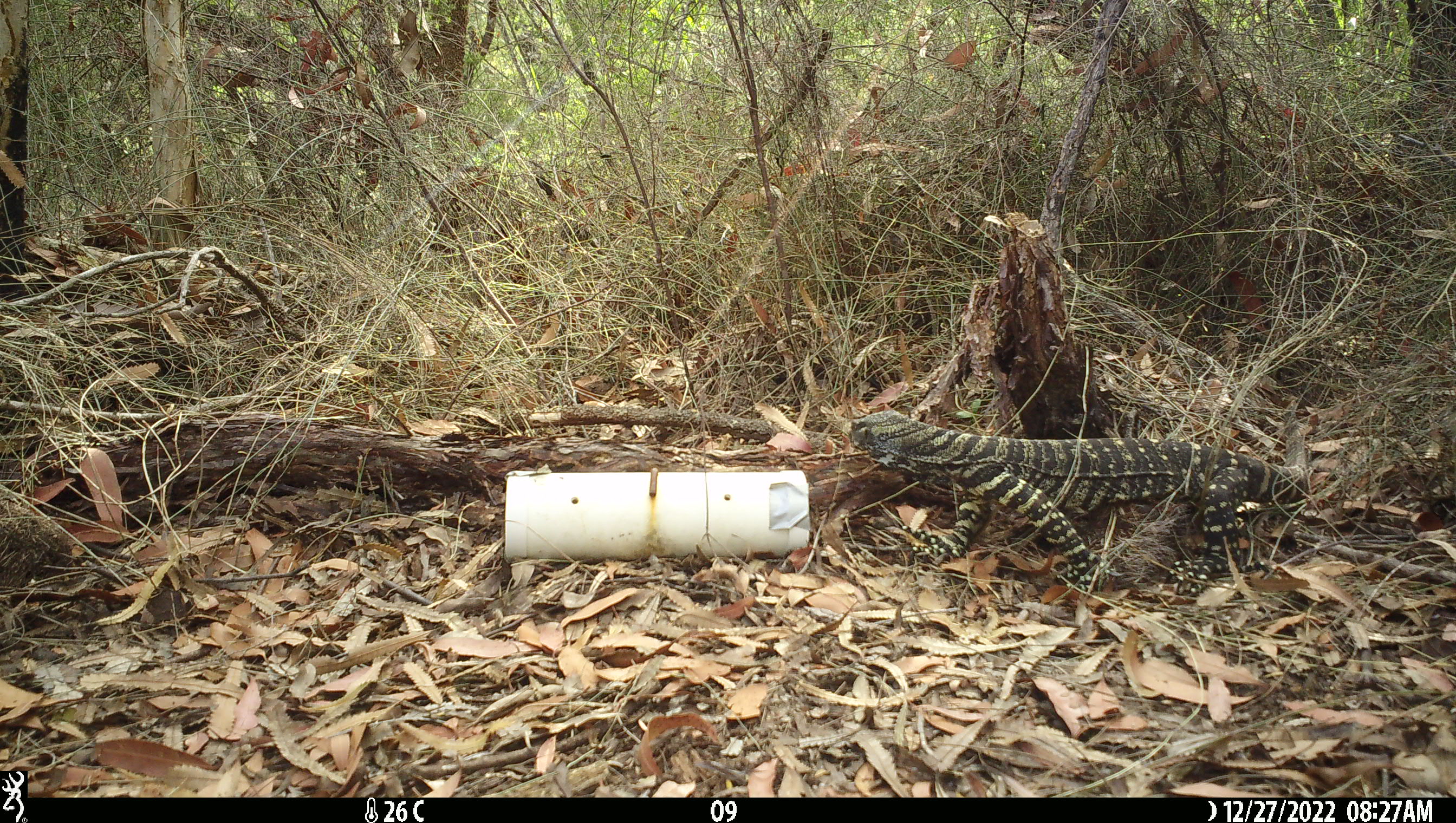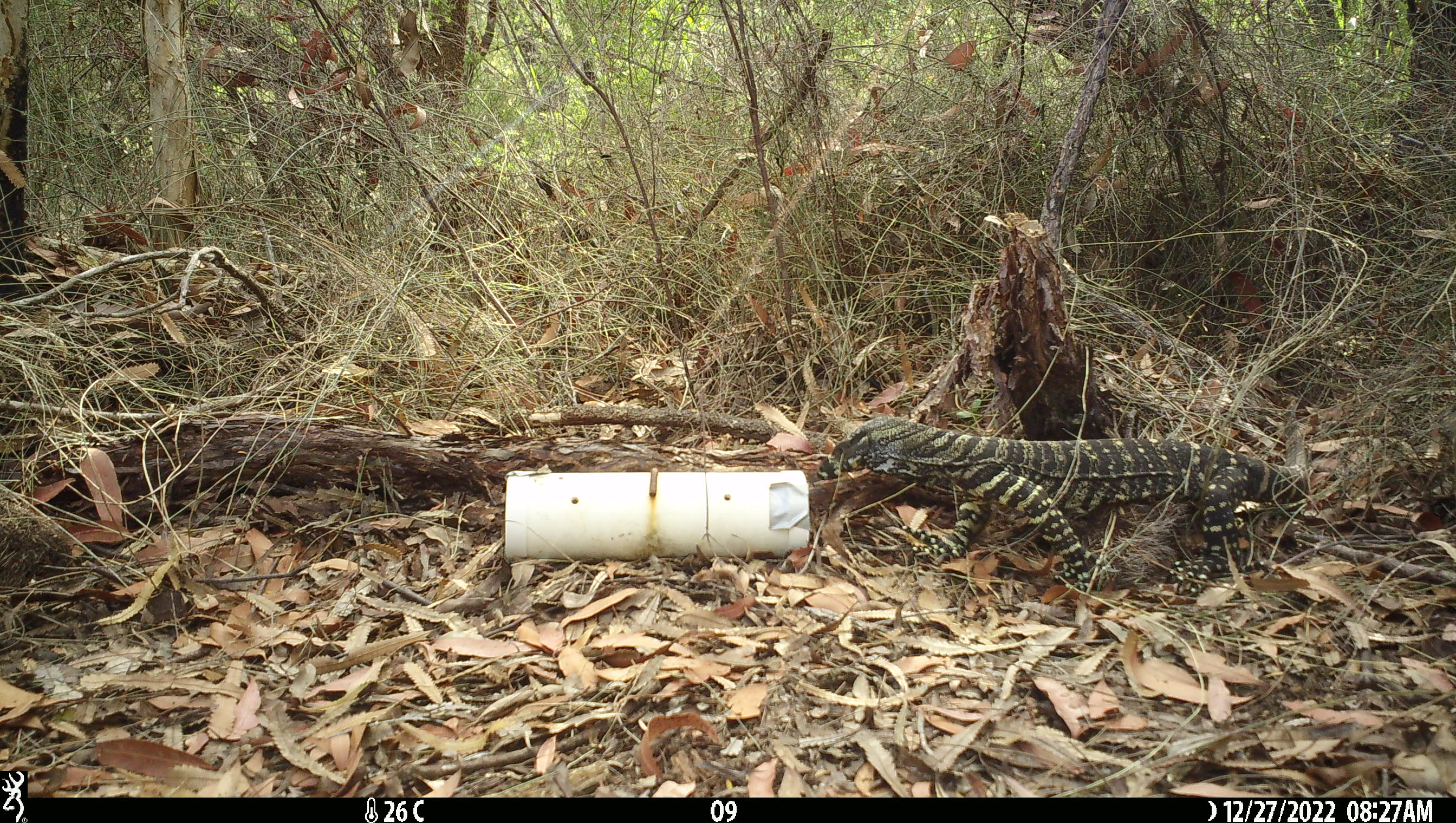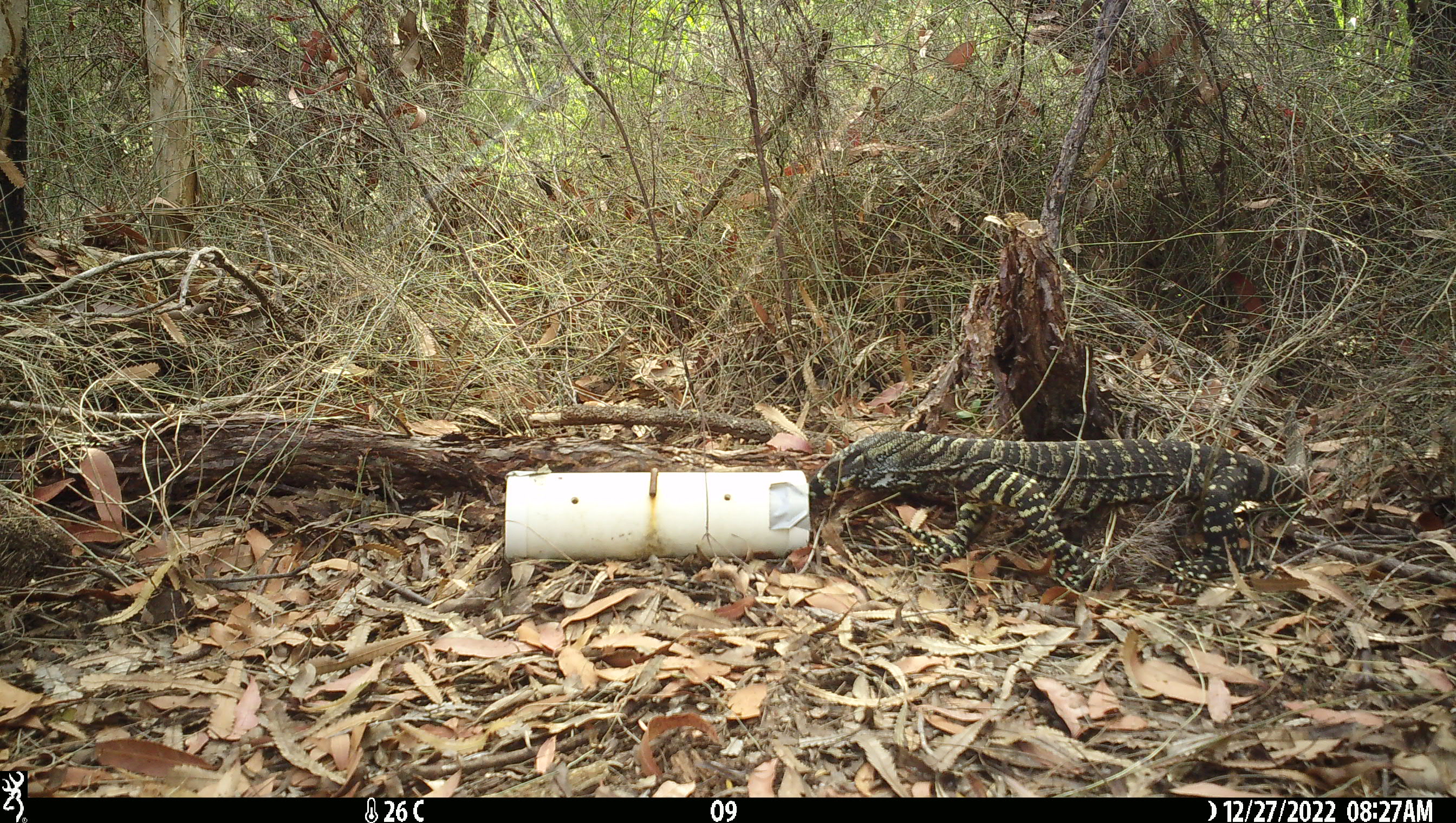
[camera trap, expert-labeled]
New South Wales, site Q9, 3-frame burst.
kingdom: Animalia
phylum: Chordata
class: Reptilia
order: Squamata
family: Varanidae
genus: Varanus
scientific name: Varanus varius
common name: lace monitor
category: goanna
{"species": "goanna (lace monitor) (Varanus varius)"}